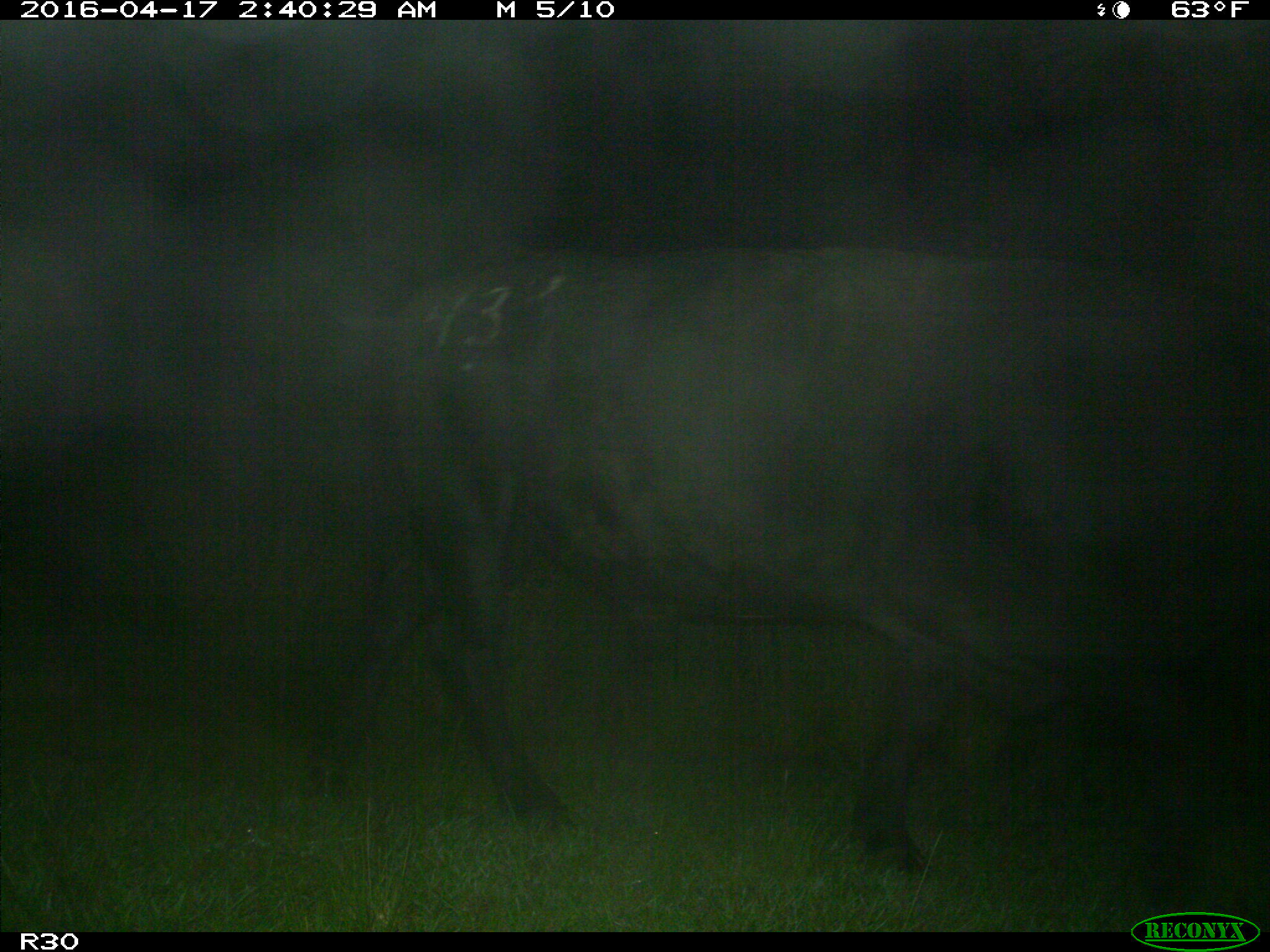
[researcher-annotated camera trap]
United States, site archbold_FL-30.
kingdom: Animalia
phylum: Chordata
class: Mammalia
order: Artiodactyla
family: Bovidae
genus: Bos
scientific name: Bos taurus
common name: domestic cow